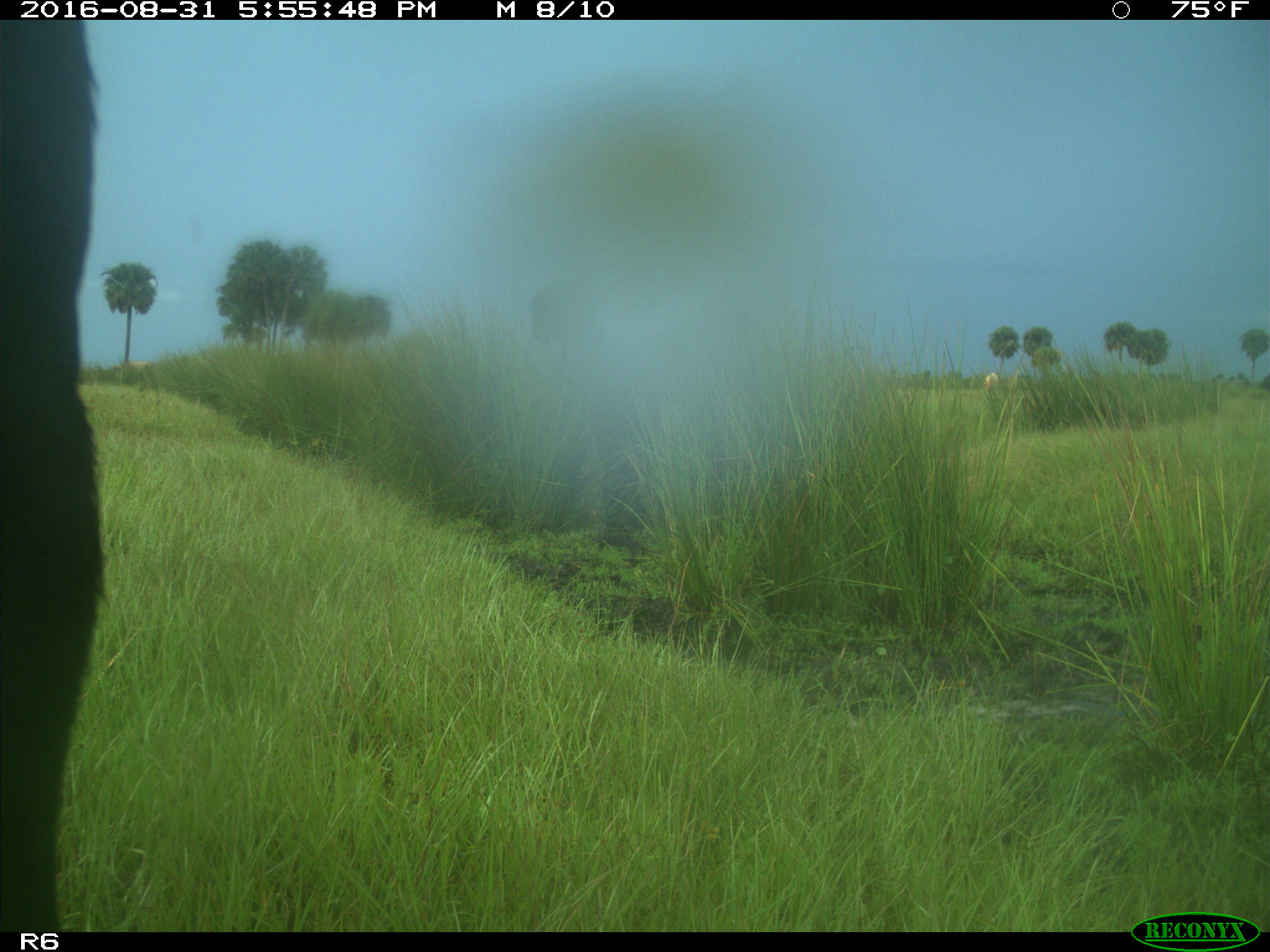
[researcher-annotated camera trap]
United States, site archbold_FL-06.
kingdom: Animalia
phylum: Chordata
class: Mammalia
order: Artiodactyla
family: Bovidae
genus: Bos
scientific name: Bos taurus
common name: domestic cow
Bos taurus (domestic cow).